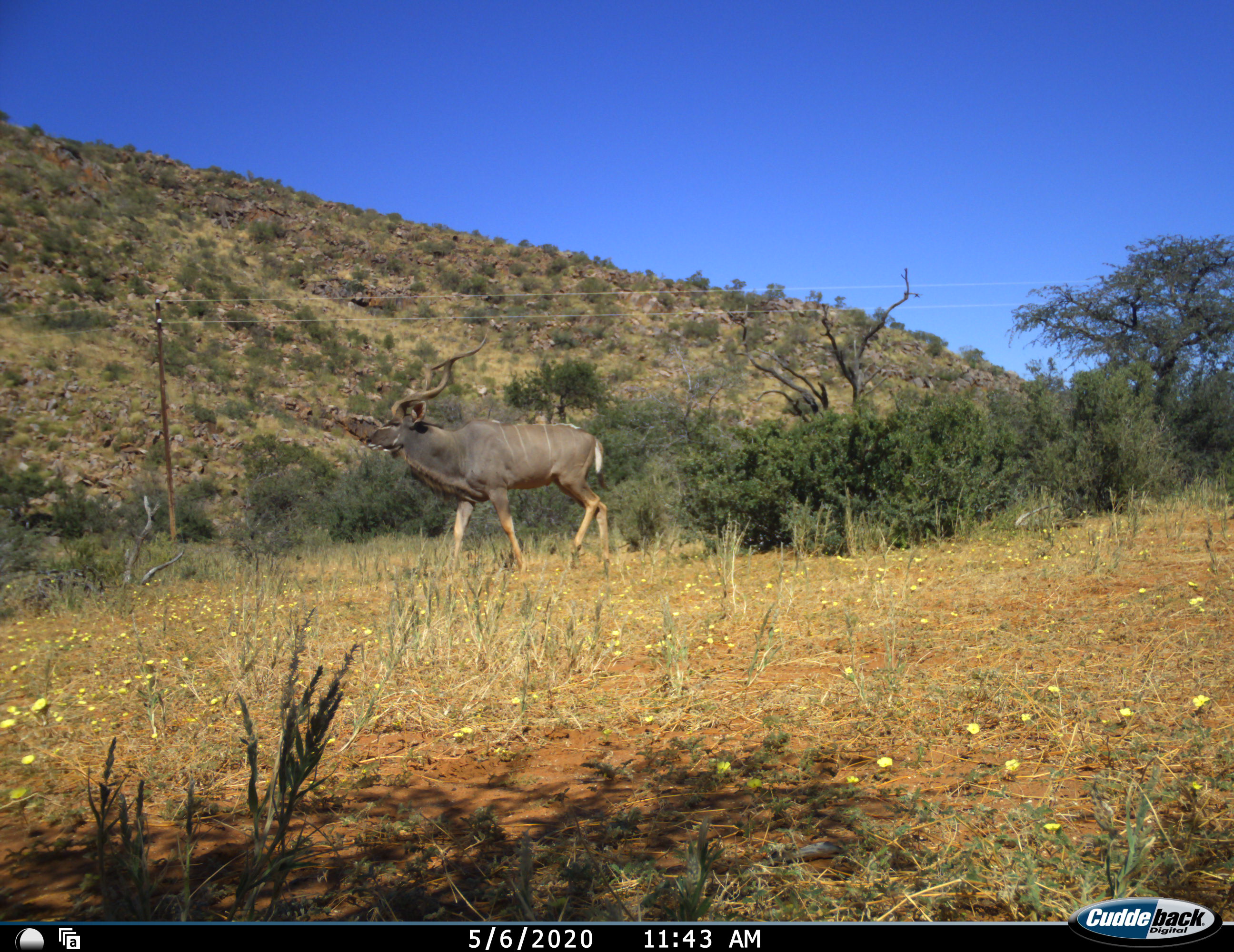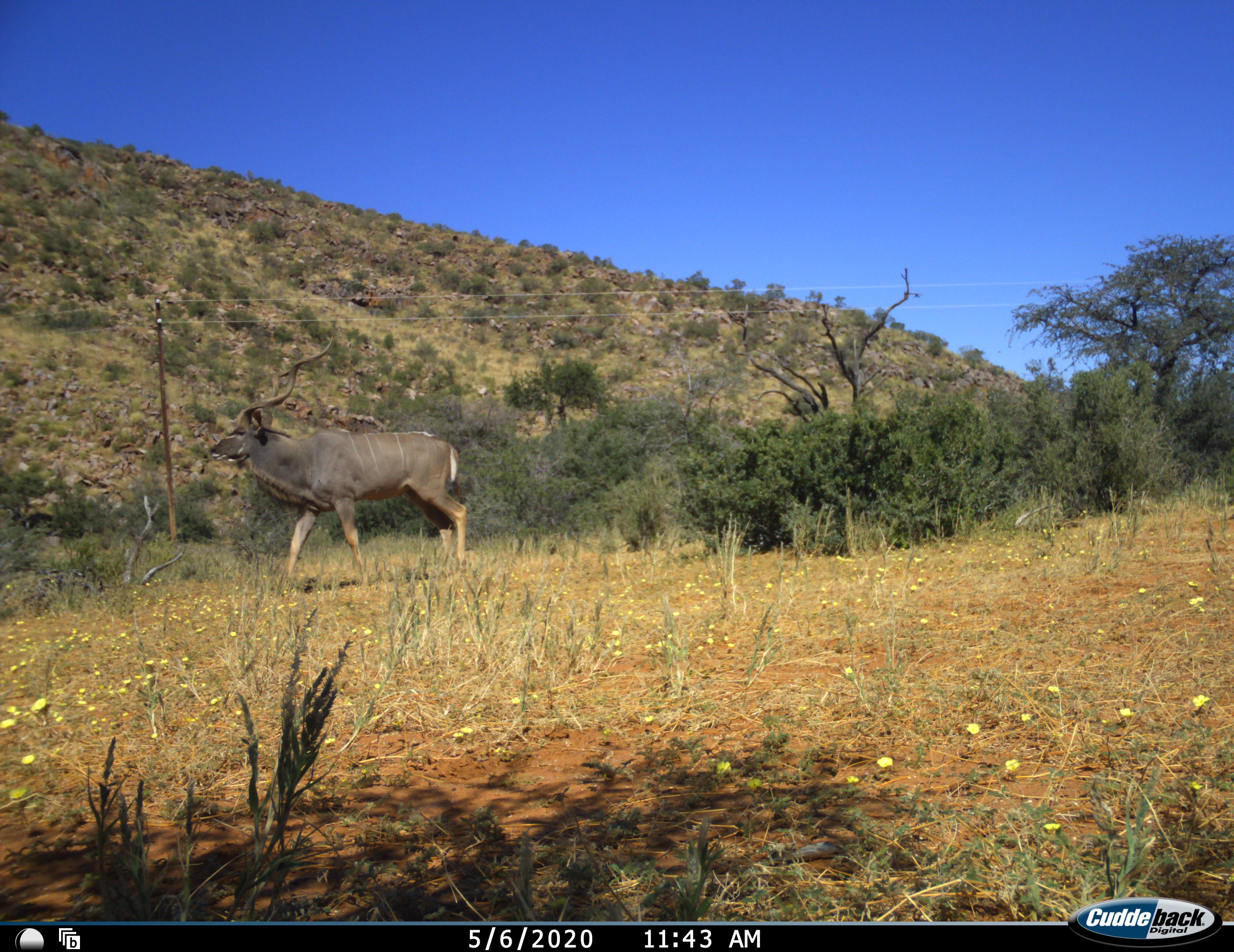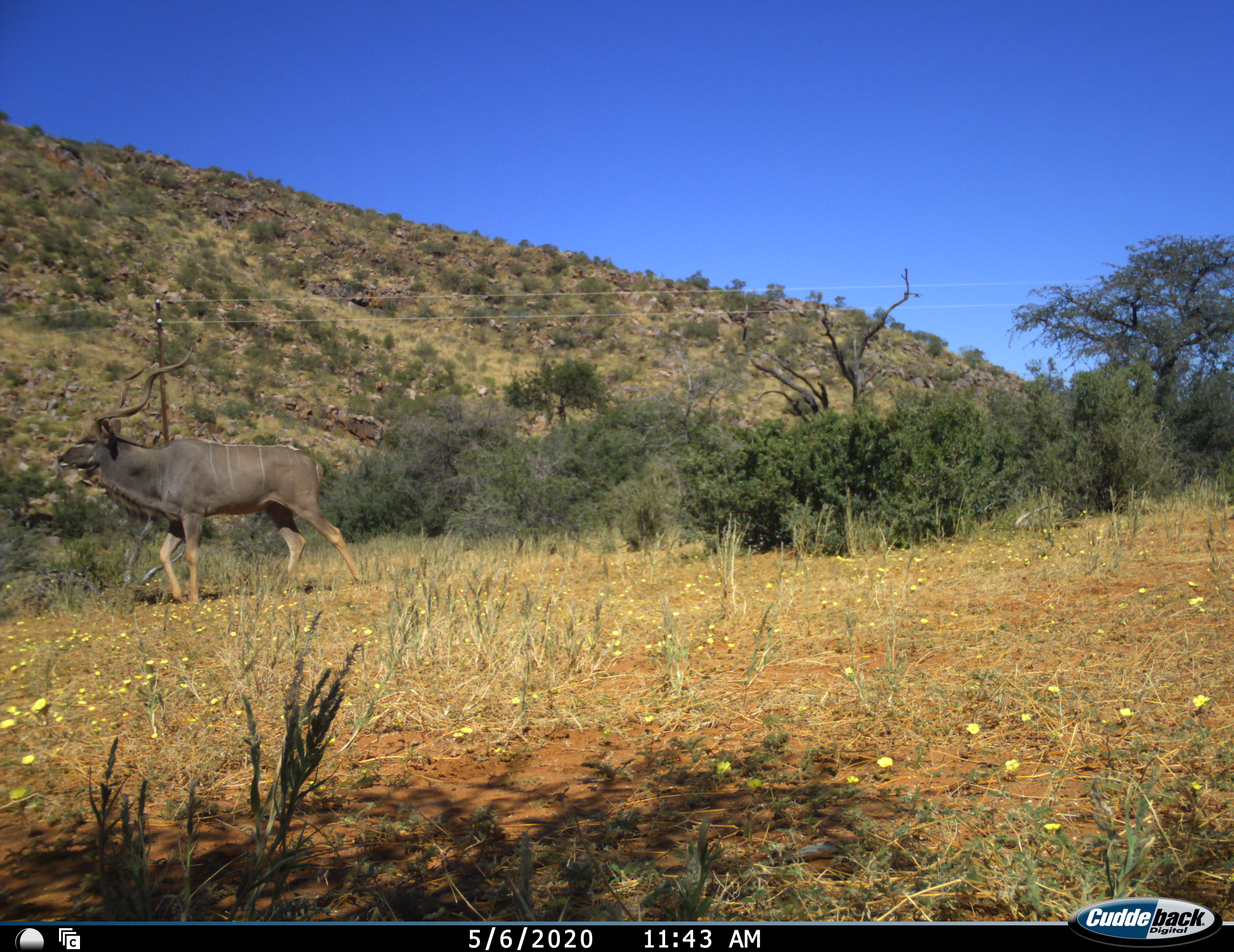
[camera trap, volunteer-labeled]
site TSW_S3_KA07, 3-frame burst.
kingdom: Animalia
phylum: Chordata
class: Mammalia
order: Artiodactyla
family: Bovidae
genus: Tragelaphus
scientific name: Tragelaphus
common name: kudu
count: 1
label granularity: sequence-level